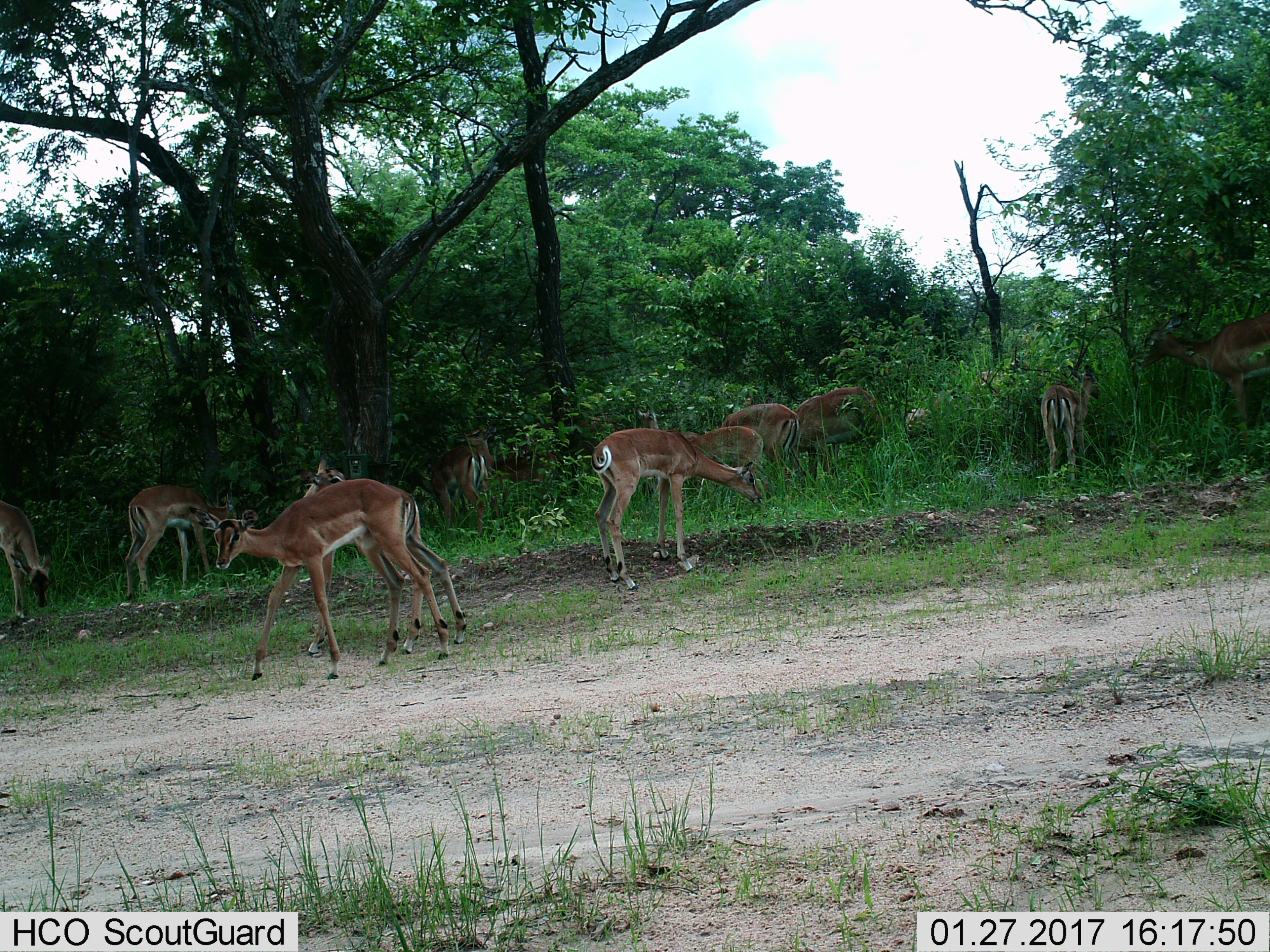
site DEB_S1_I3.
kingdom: Animalia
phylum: Chordata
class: Mammalia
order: Artiodactyla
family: Bovidae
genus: Aepyceros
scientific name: Aepyceros melampus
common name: impala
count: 11-50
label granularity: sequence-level